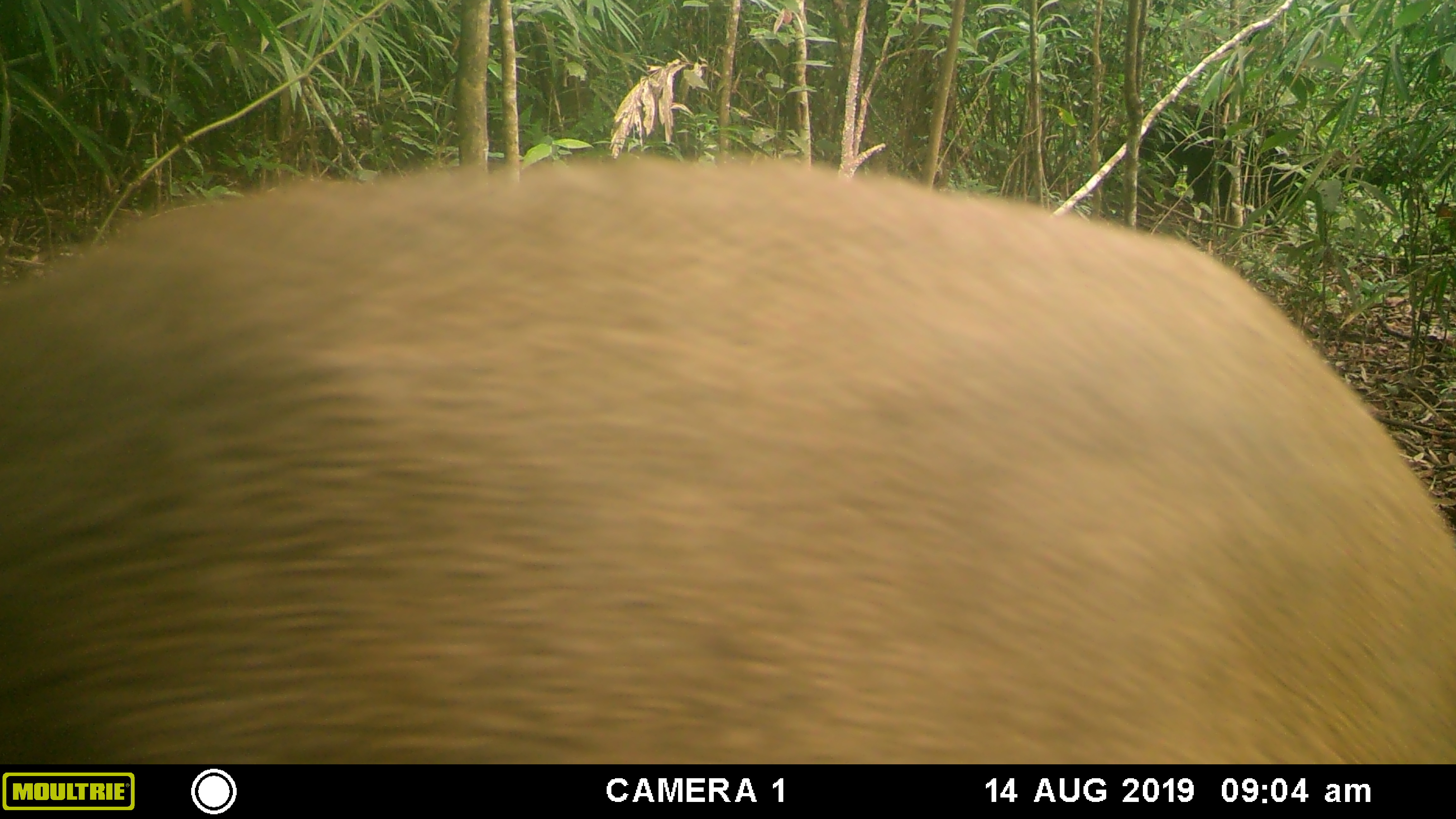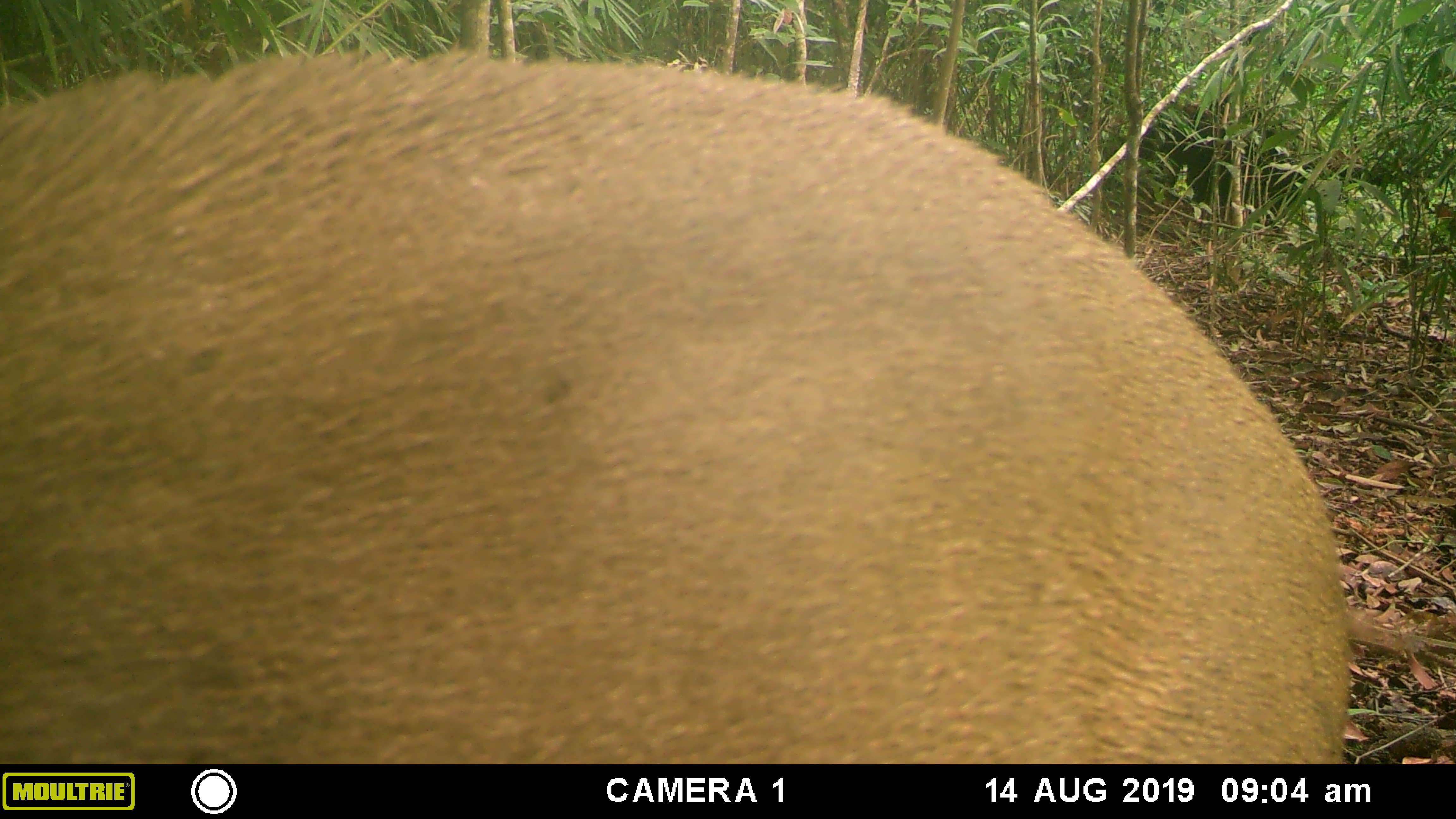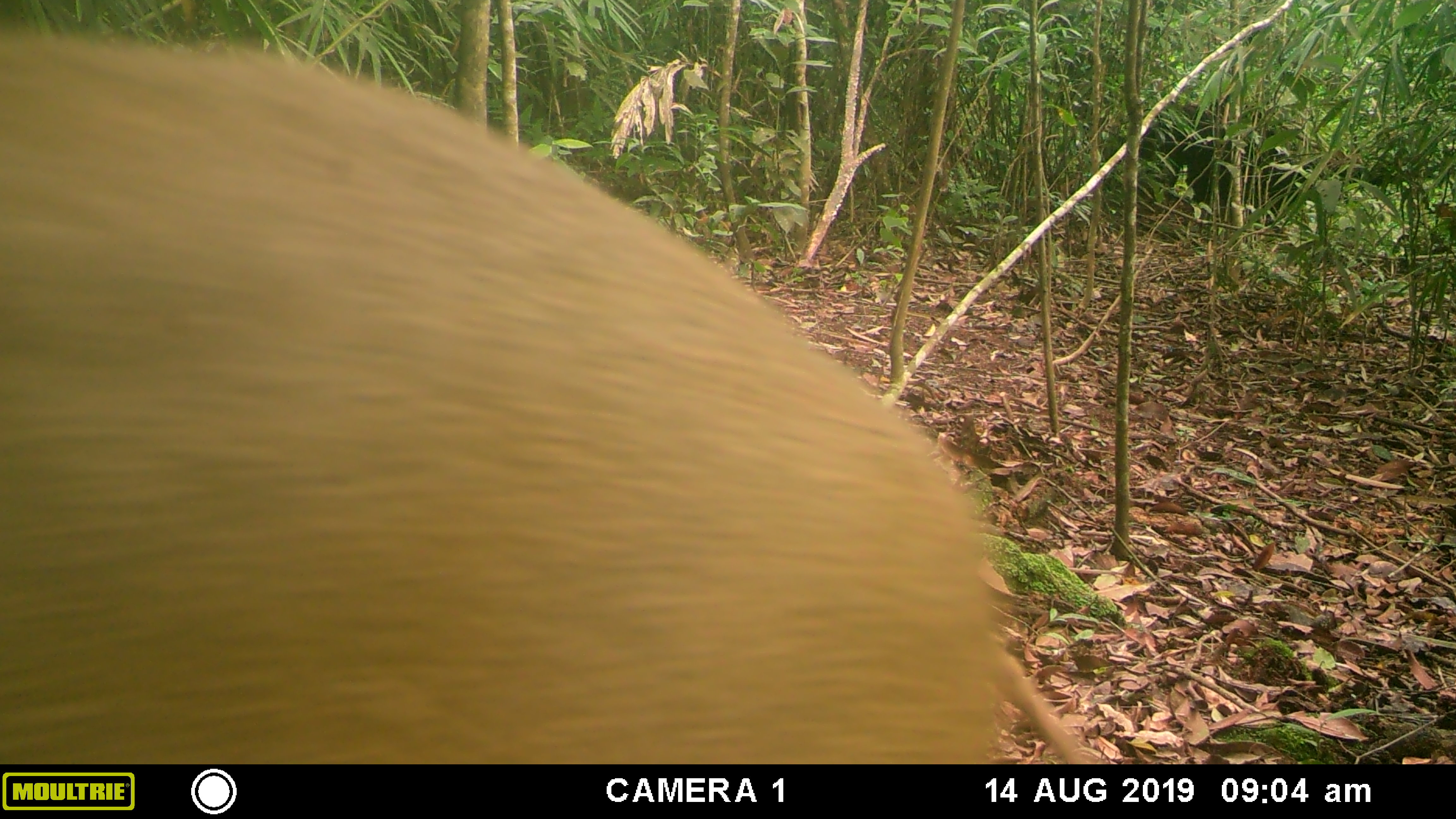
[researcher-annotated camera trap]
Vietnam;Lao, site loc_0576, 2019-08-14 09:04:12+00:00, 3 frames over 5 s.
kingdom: Animalia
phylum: Chordata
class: Mammalia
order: Artiodactyla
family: Suidae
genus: Sus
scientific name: Sus scrofa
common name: eurasian wild pig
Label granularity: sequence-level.